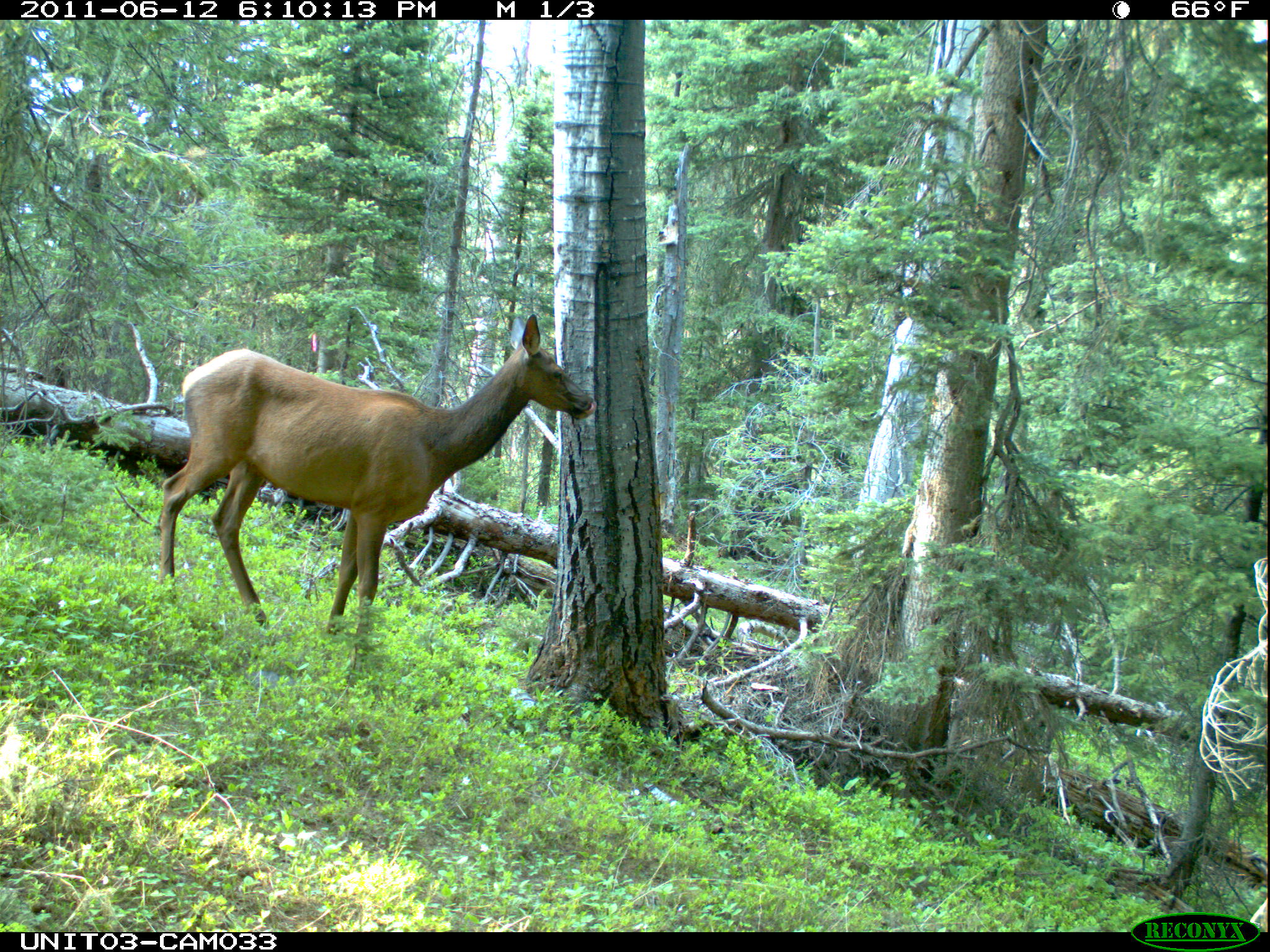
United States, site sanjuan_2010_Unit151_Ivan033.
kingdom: Animalia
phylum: Chordata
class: Mammalia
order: Artiodactyla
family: Cervidae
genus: Cervus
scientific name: Cervus elaphus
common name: red deer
Cervus elaphus (red deer).